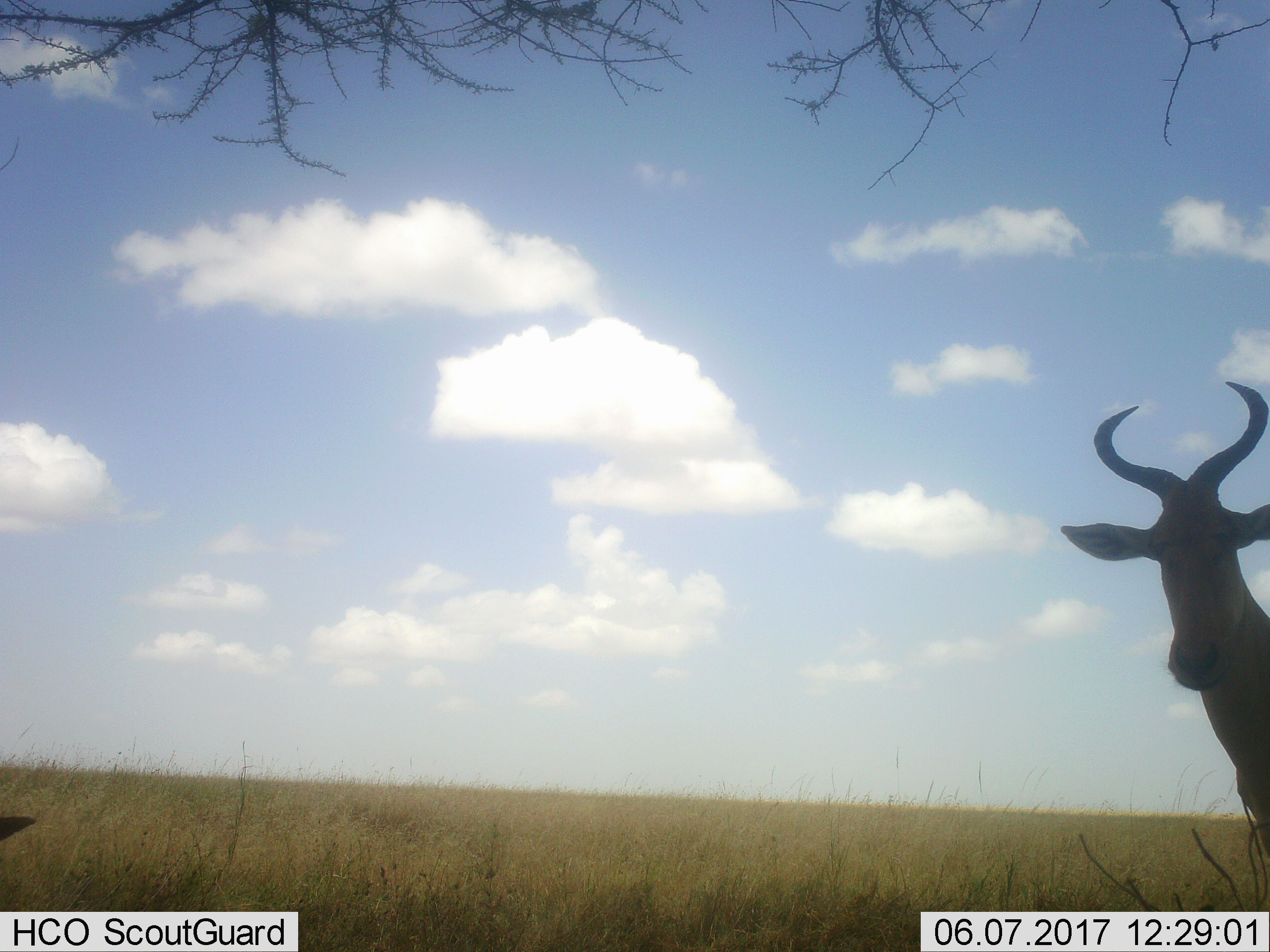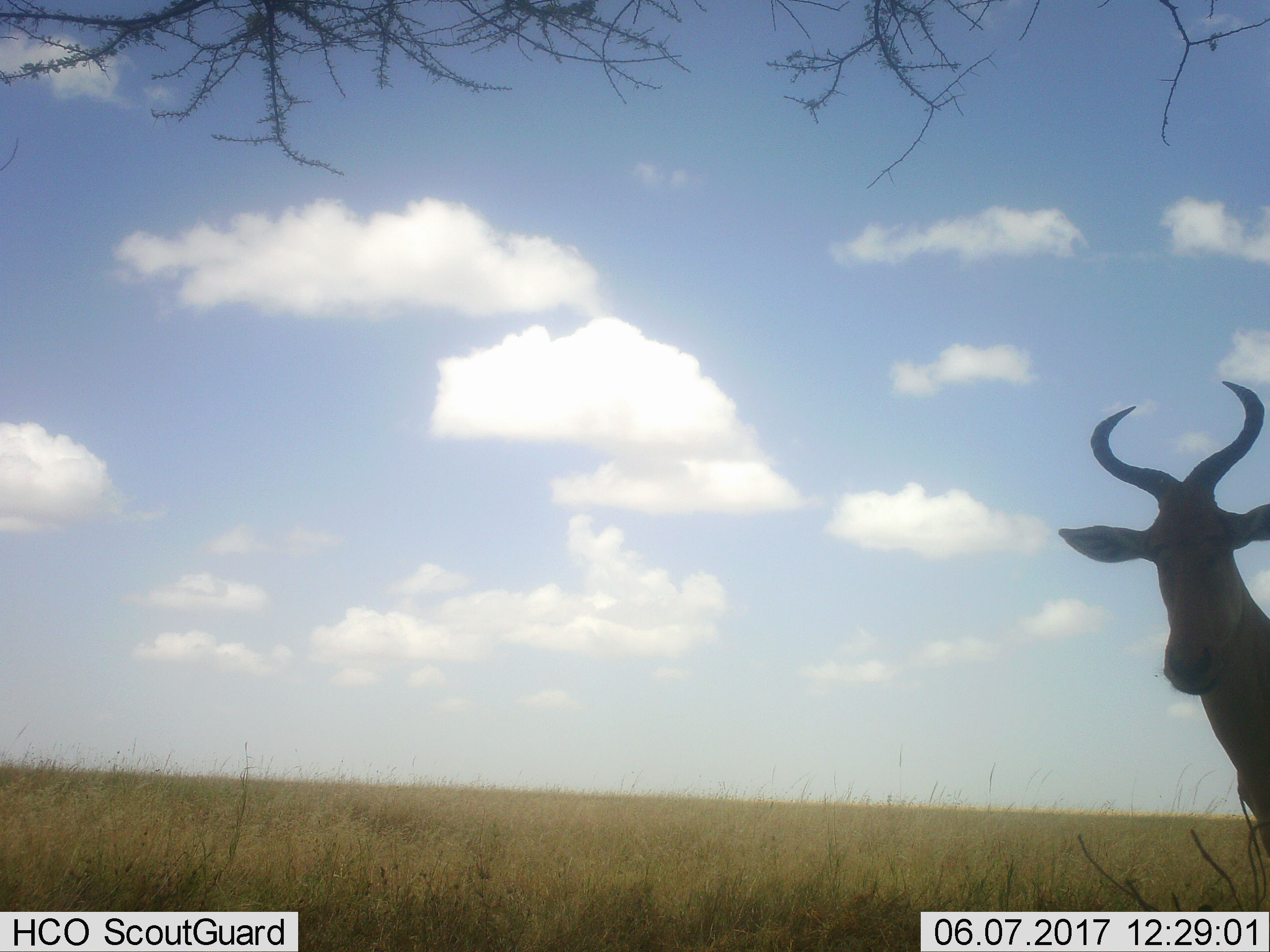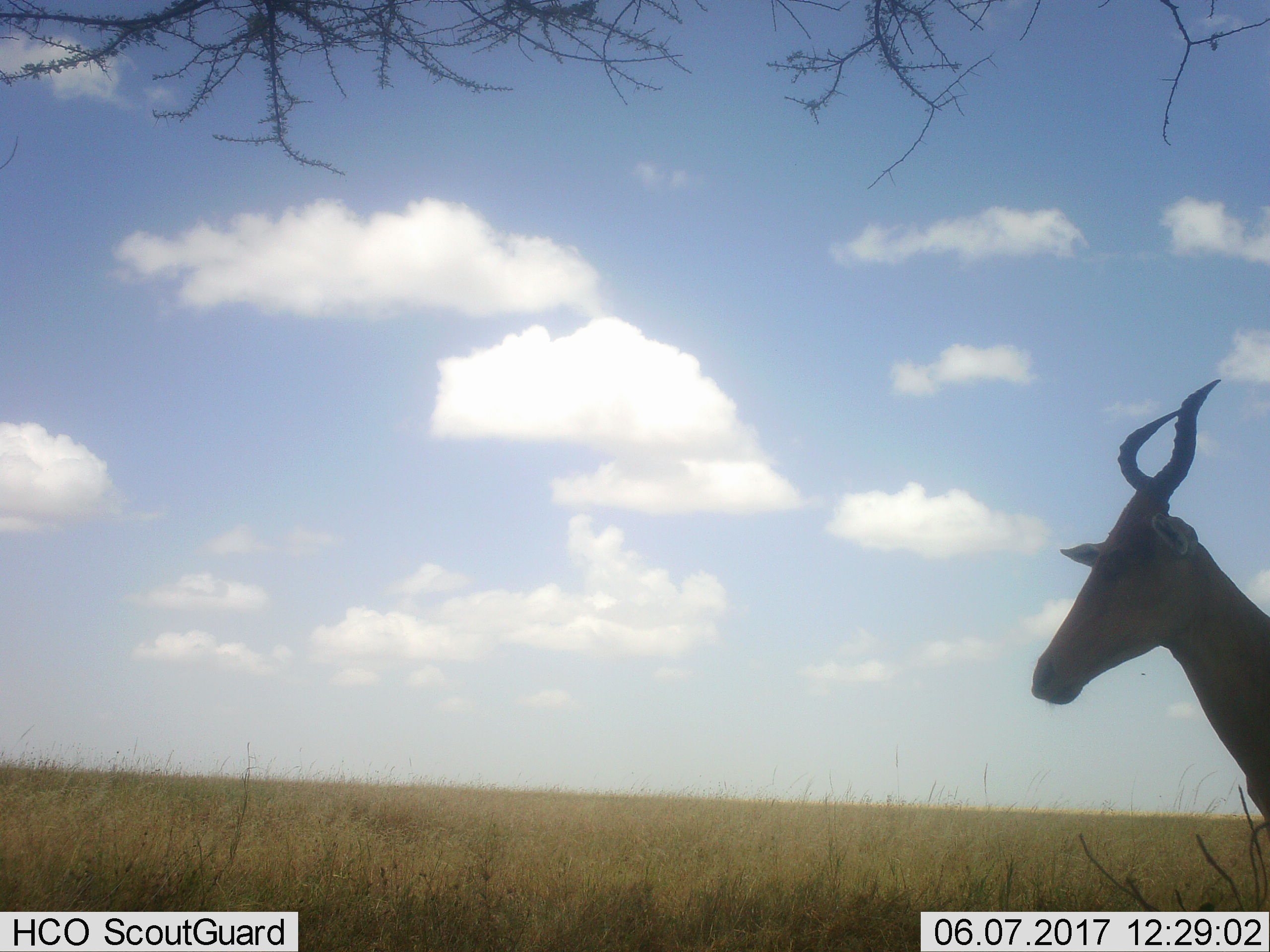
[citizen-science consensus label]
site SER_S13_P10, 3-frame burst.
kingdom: Animalia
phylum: Chordata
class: Mammalia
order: Artiodactyla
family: Bovidae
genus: Alcelaphus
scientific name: Alcelaphus buselaphus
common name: hartebeest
Hartebeest (Alcelaphus buselaphus), count 2. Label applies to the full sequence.